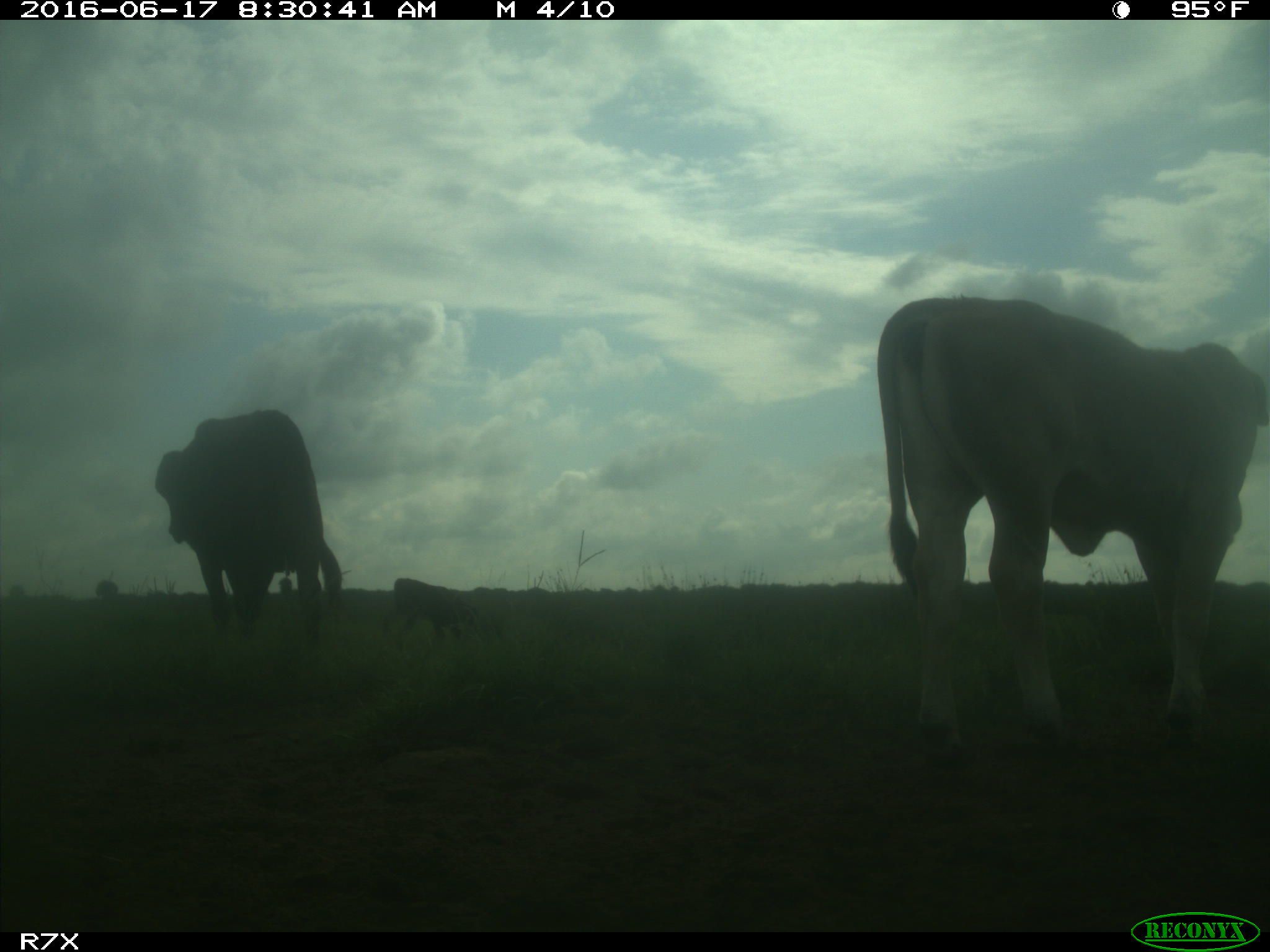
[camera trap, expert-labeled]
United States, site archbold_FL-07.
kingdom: Animalia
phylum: Chordata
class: Mammalia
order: Artiodactyla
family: Bovidae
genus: Bos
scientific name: Bos taurus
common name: domestic cow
Bos taurus (domestic cow).